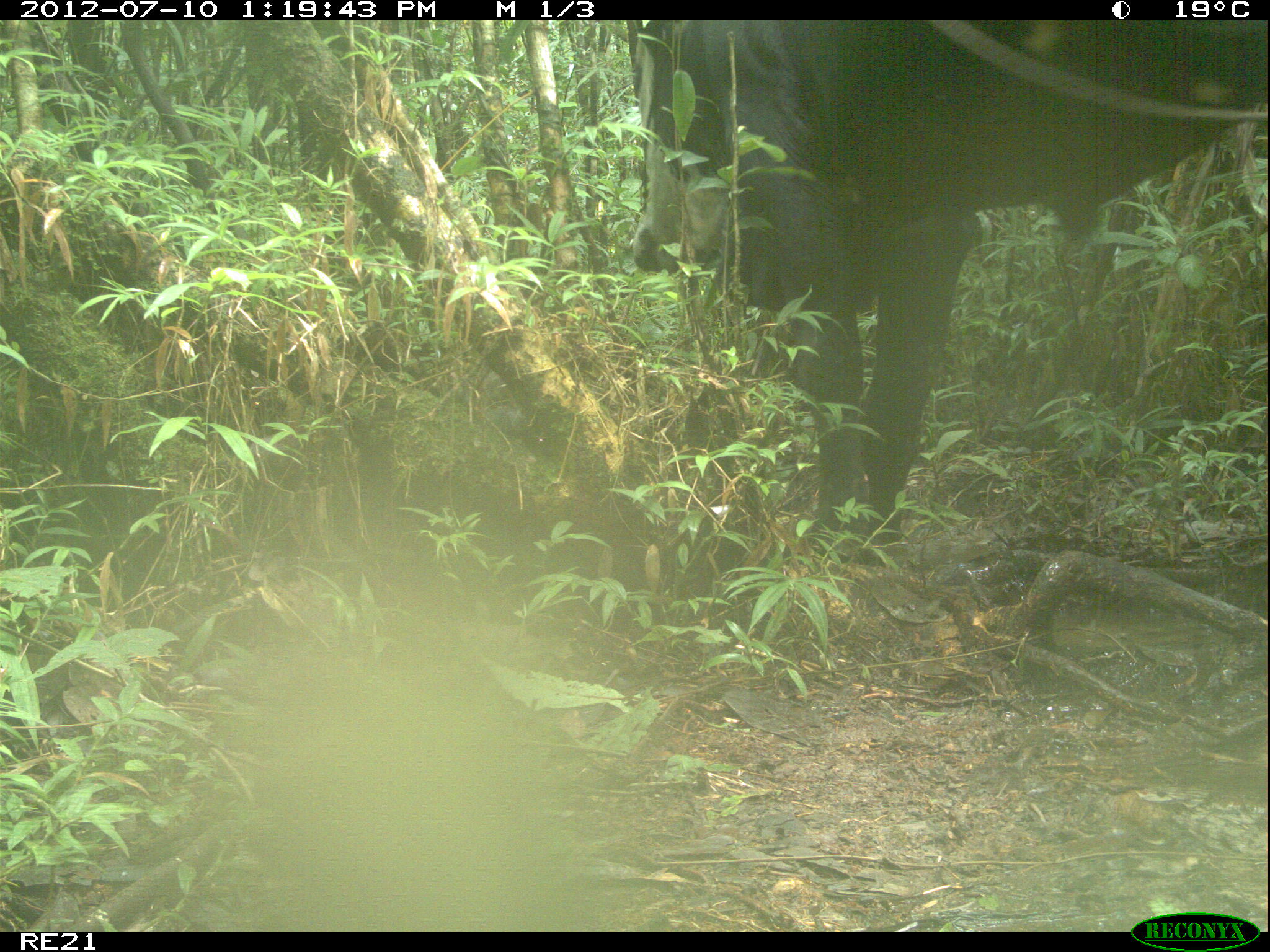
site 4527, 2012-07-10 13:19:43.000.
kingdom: Animalia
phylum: Chordata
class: Mammalia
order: Artiodactyla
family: Bovidae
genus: Bos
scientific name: Bos taurus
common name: domestic cattle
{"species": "Bos taurus (domestic cattle)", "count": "4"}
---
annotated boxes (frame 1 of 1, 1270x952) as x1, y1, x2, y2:
bos taurus: 628, 20, 1266, 547